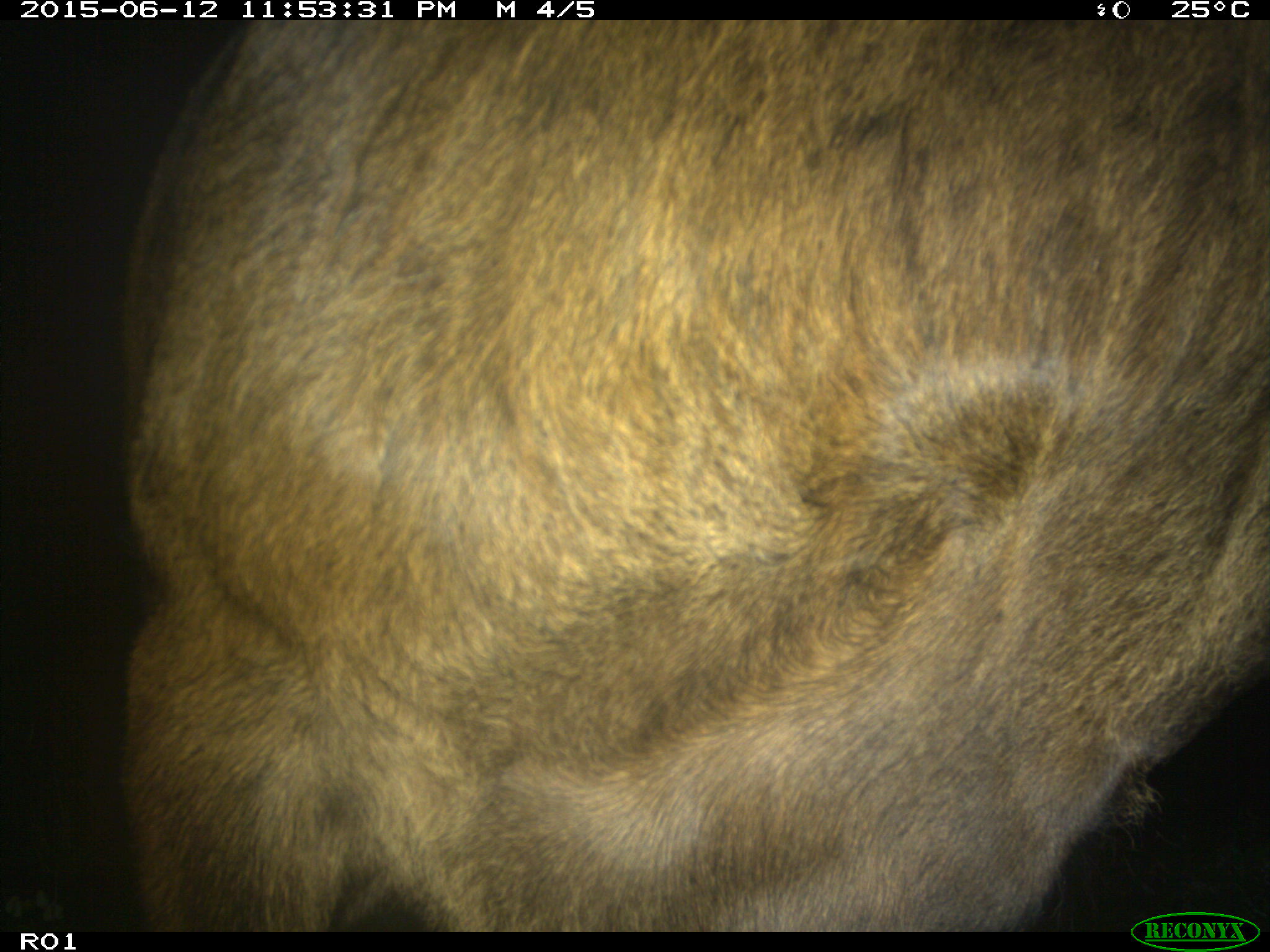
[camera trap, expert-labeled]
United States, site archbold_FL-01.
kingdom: Animalia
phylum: Chordata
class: Mammalia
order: Artiodactyla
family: Bovidae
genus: Bos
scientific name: Bos taurus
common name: domestic cow